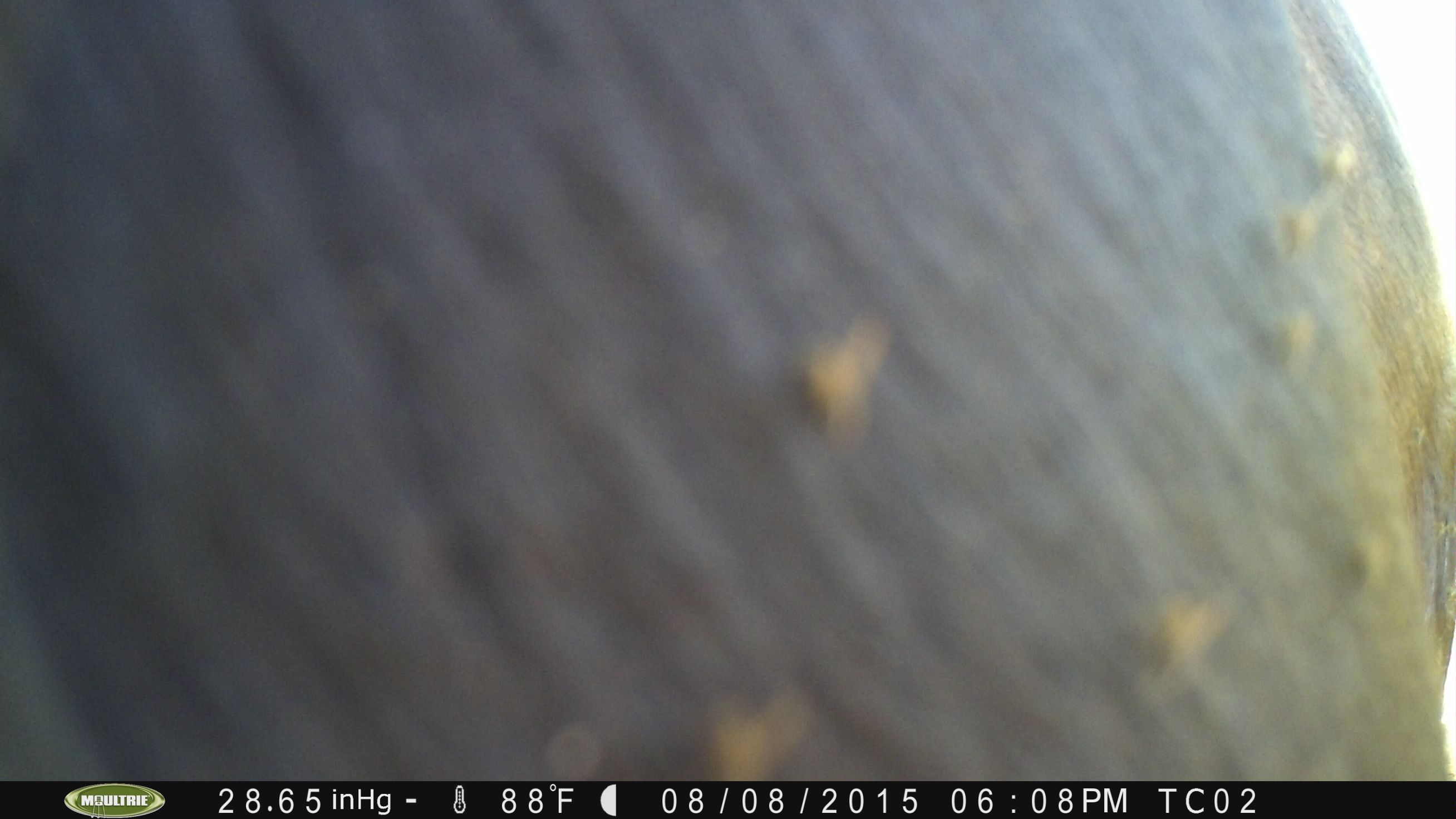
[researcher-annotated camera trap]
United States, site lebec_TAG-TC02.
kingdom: Animalia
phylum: Chordata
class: Mammalia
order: Artiodactyla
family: Bovidae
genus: Bos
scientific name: Bos taurus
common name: domestic cow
Bos taurus (domestic cow).